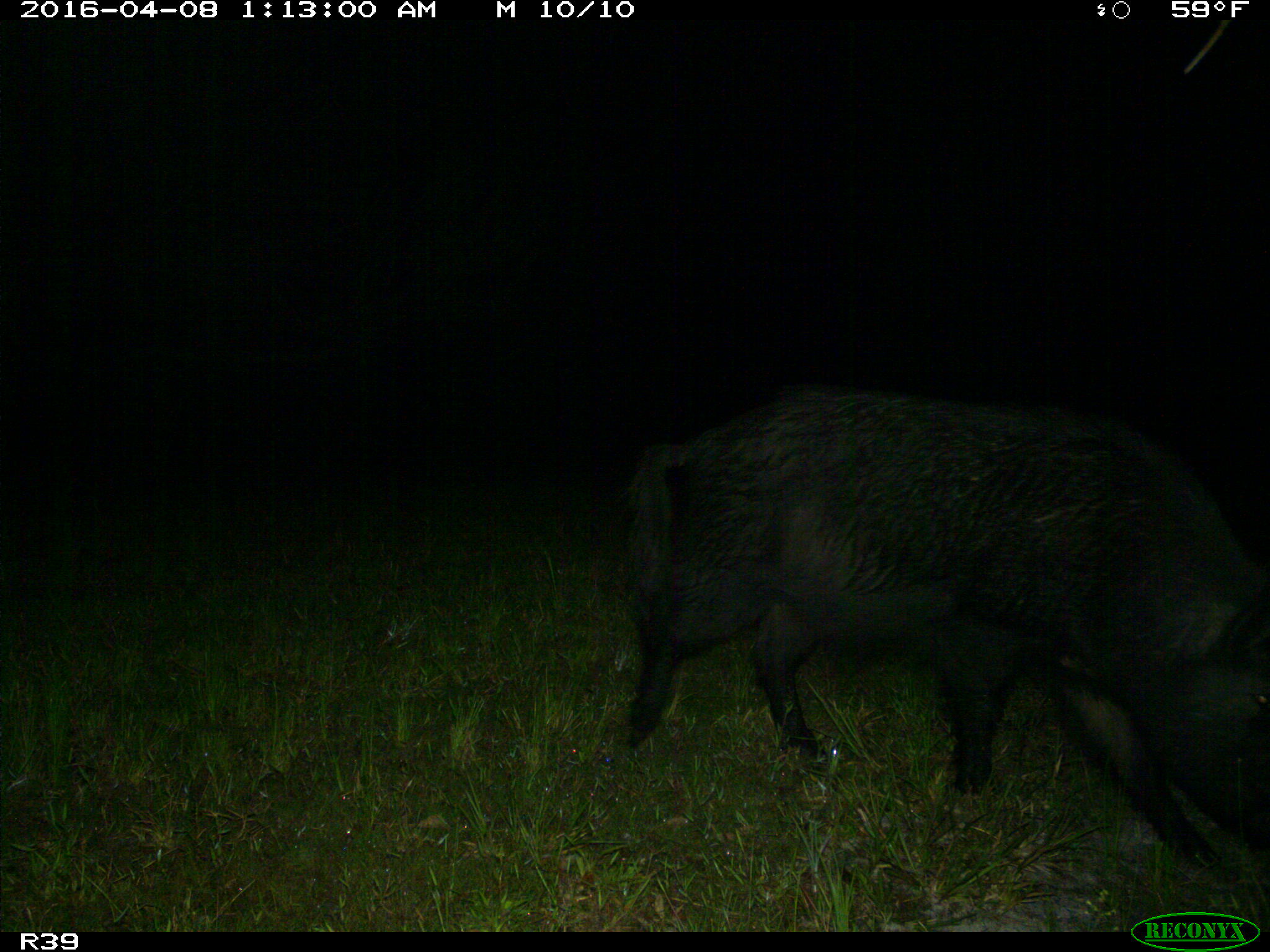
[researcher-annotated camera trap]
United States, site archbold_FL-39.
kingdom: Animalia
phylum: Chordata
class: Mammalia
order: Artiodactyla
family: Suidae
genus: Sus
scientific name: Sus scrofa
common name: wild boar